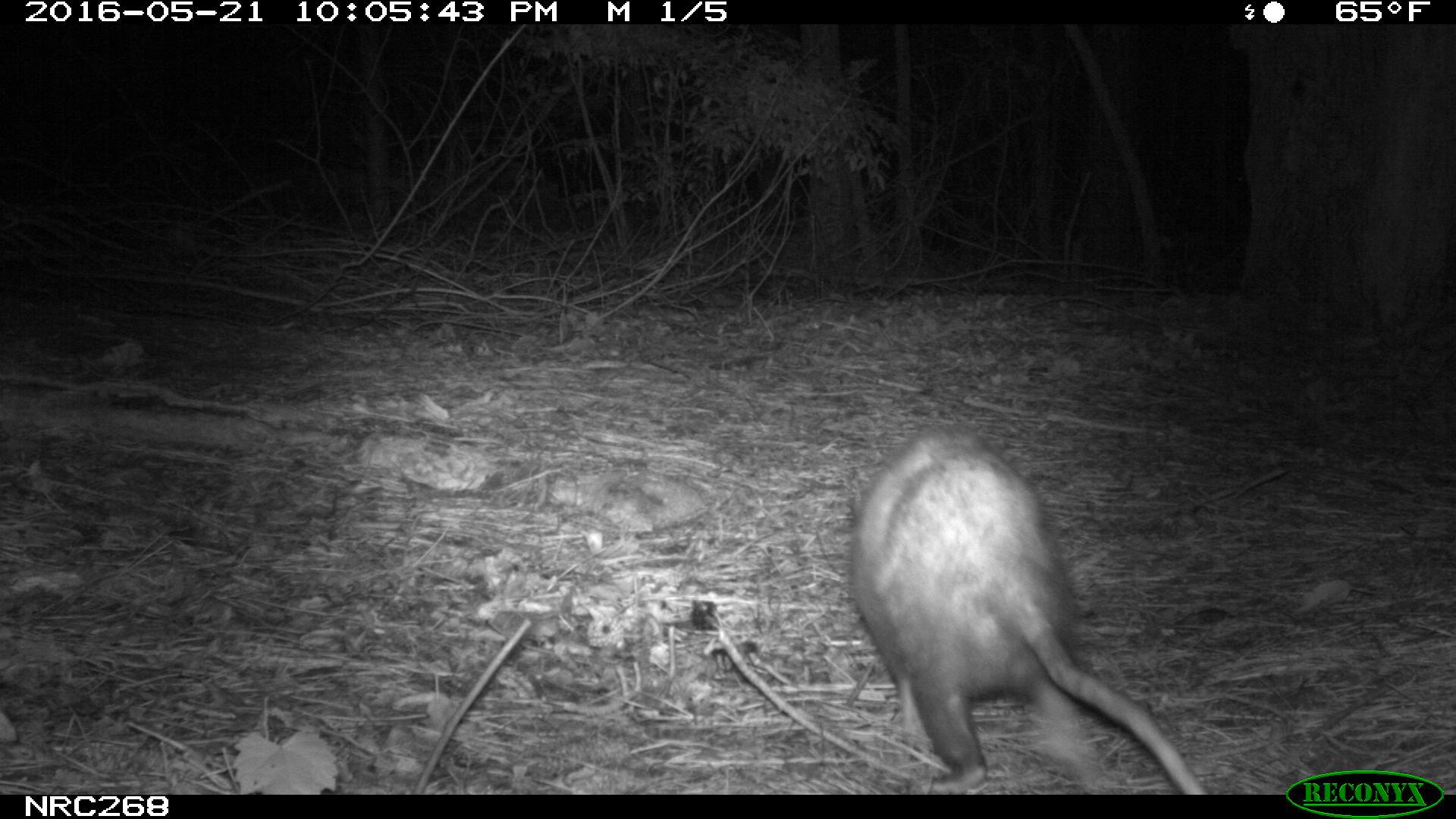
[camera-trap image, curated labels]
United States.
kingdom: Animalia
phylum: Chordata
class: Mammalia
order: Didelphimorphia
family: Didelphidae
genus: Didelphis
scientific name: Didelphis virginiana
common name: virginia opossum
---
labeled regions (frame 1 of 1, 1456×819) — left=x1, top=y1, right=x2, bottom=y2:
Virginia Opossum: left=838, top=424, right=1217, bottom=796